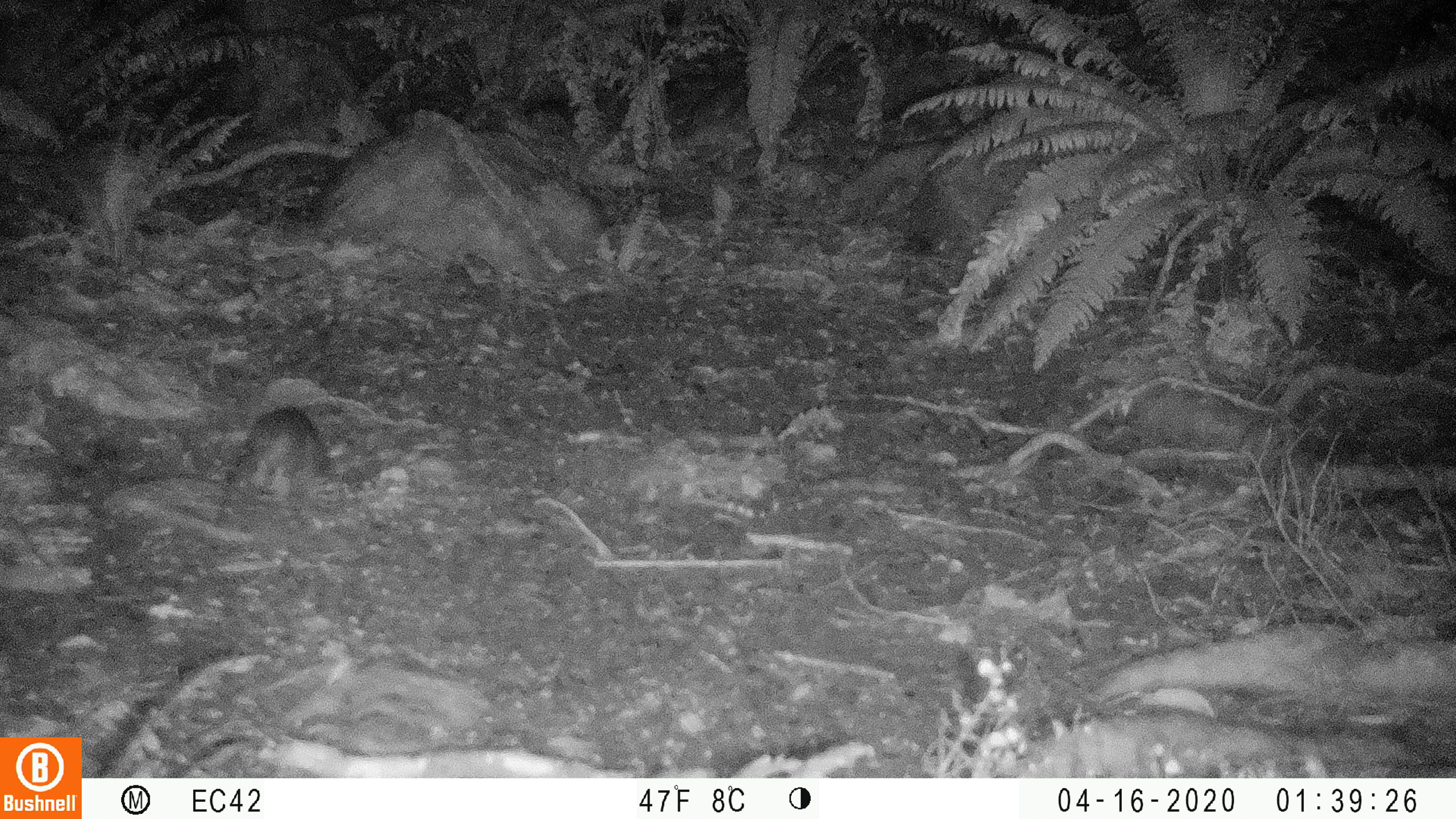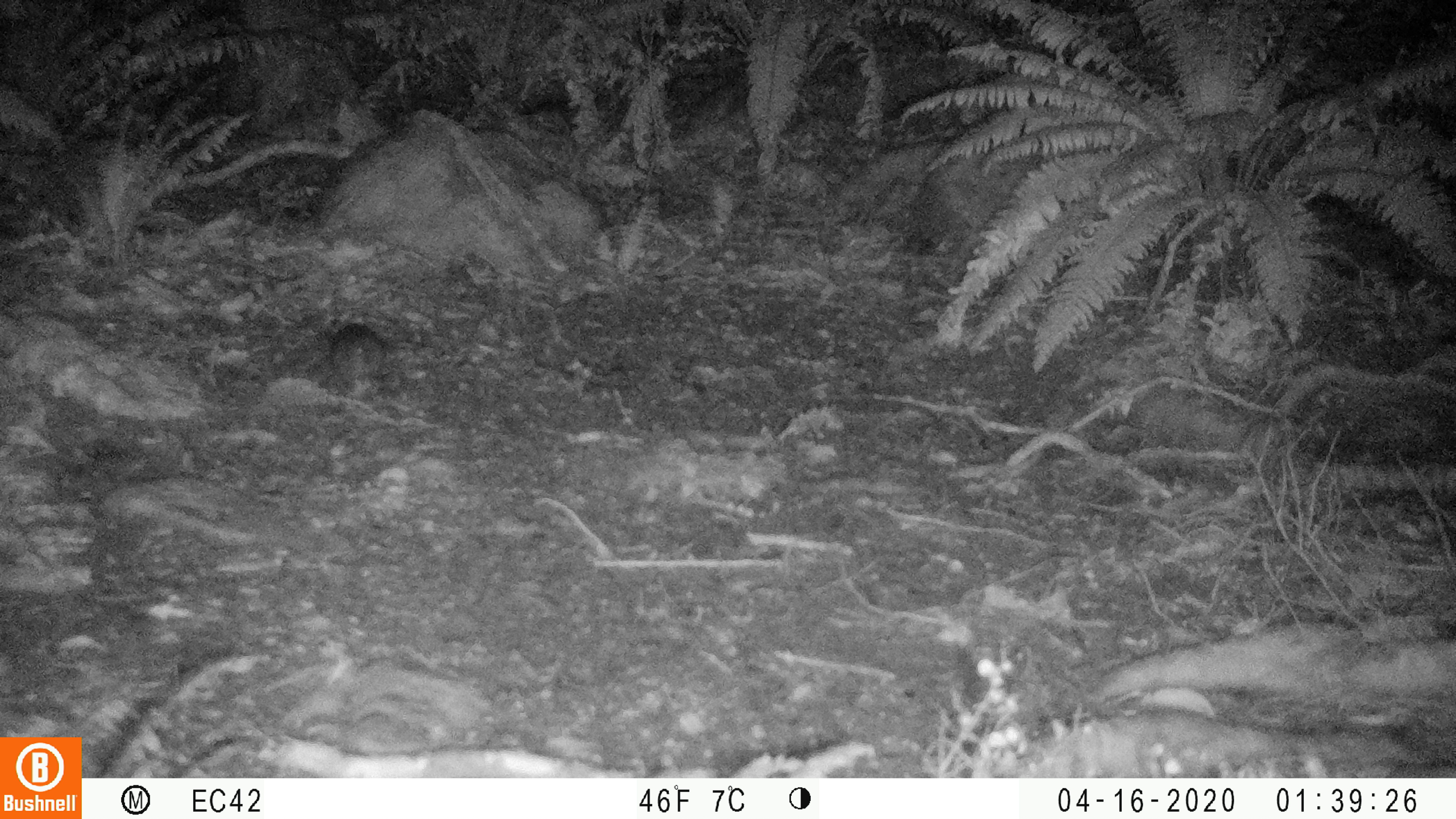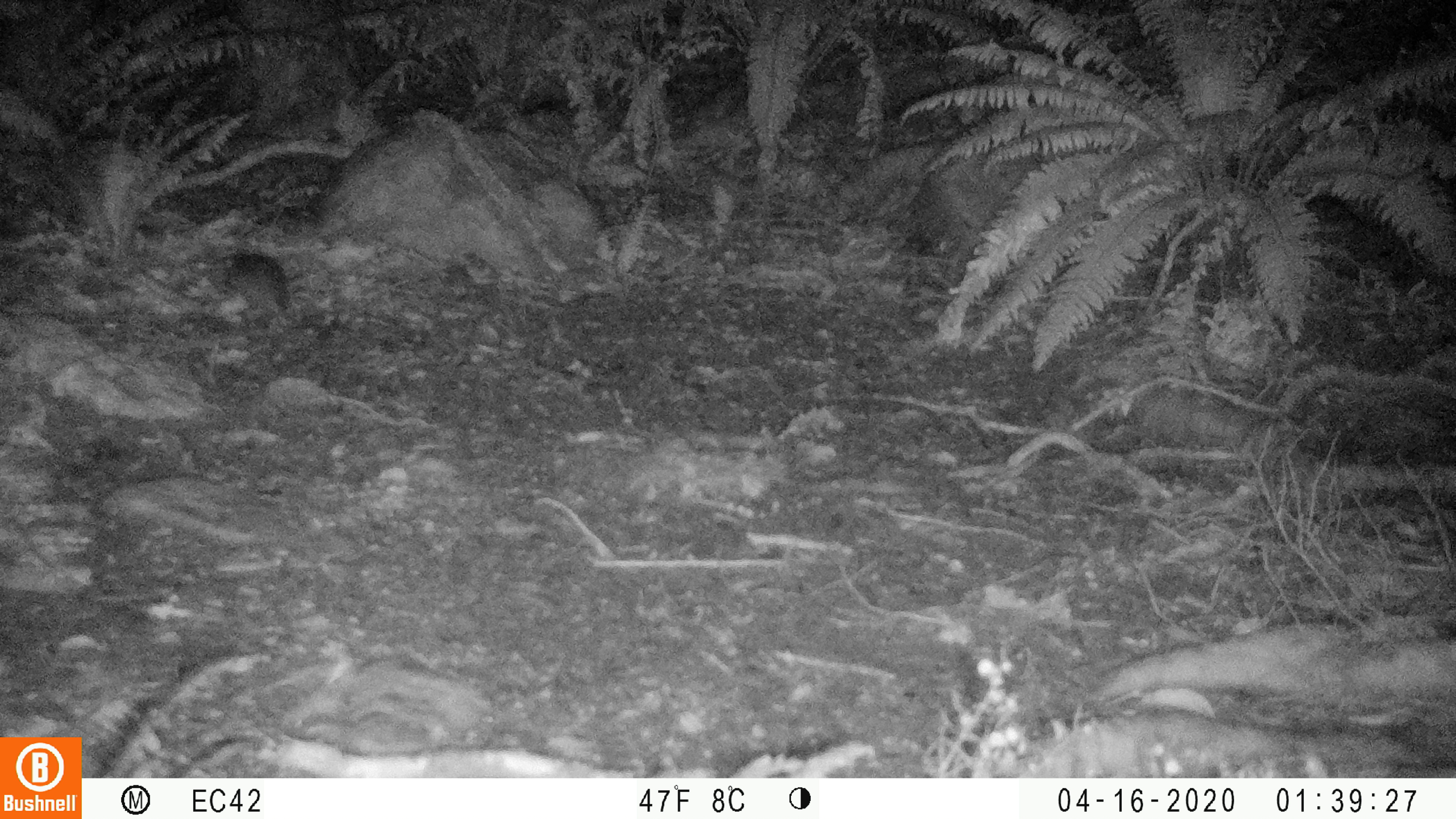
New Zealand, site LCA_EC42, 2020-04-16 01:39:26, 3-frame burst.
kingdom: Animalia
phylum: Chordata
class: Mammalia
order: Rodentia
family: Muridae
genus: Rattus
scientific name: Rattus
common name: rat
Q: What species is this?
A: Rat (Rattus).